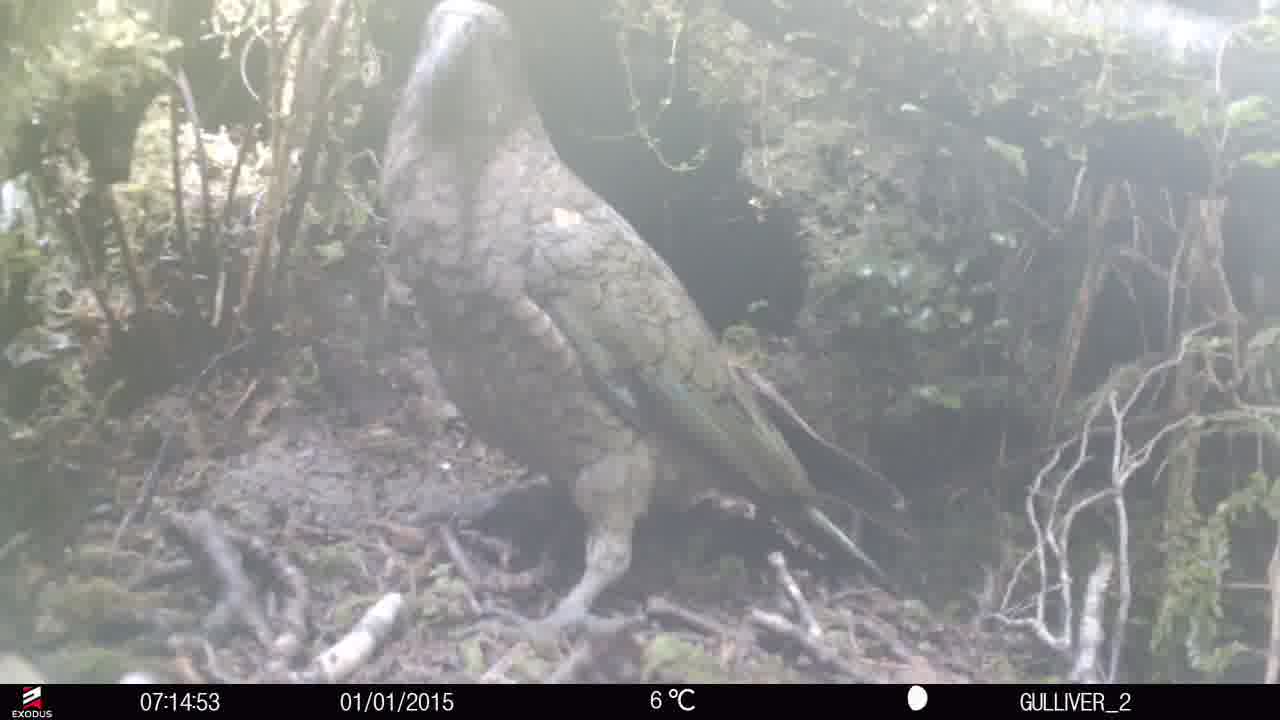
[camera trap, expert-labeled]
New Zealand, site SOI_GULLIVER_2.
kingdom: Animalia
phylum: Chordata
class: Aves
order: Psittaciformes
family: Strigopidae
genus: Nestor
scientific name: Nestor notabilis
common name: kea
Kea (Nestor notabilis).